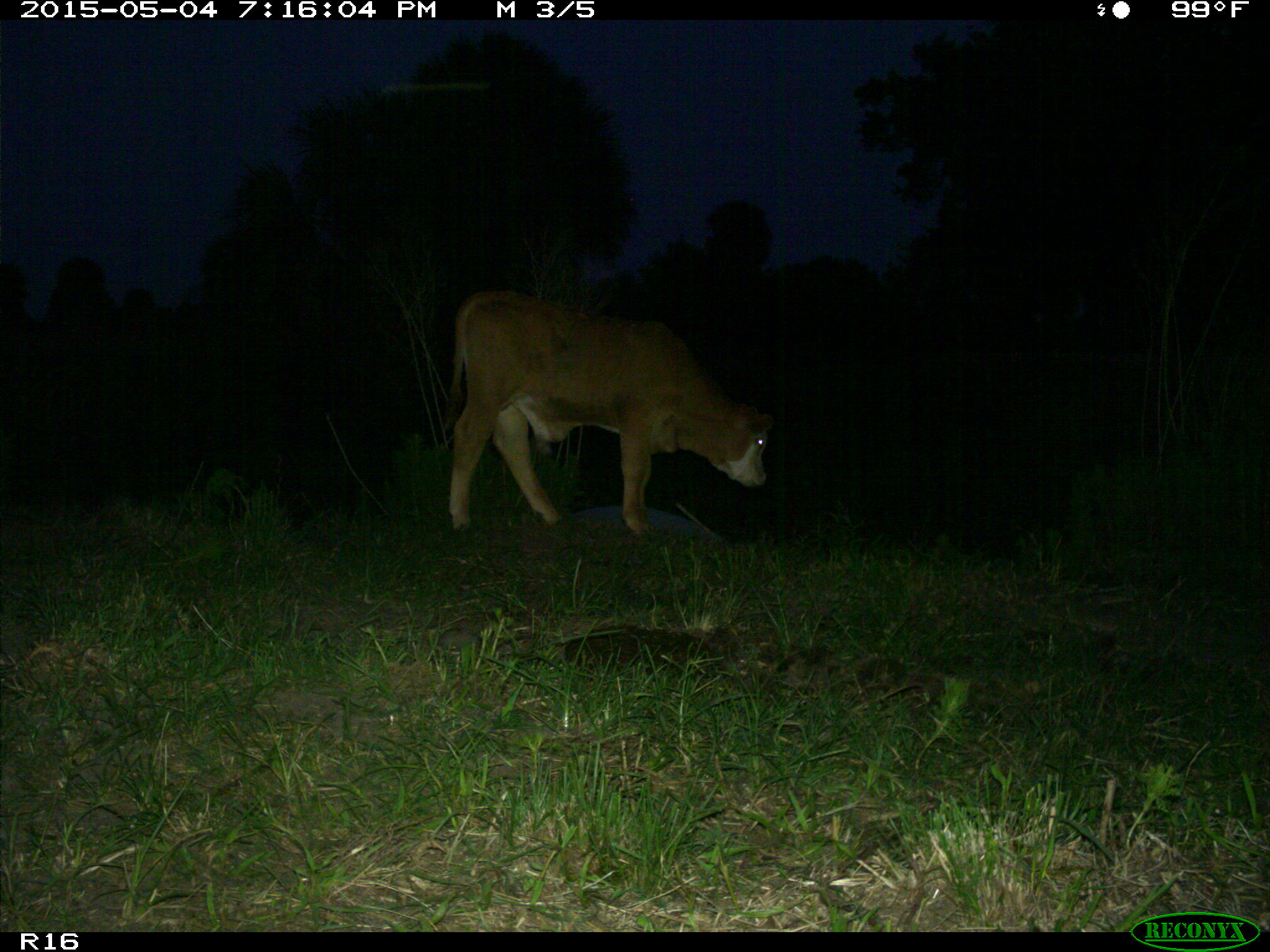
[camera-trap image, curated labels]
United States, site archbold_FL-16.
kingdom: Animalia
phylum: Chordata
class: Mammalia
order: Artiodactyla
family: Bovidae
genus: Bos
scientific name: Bos taurus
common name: domestic cow